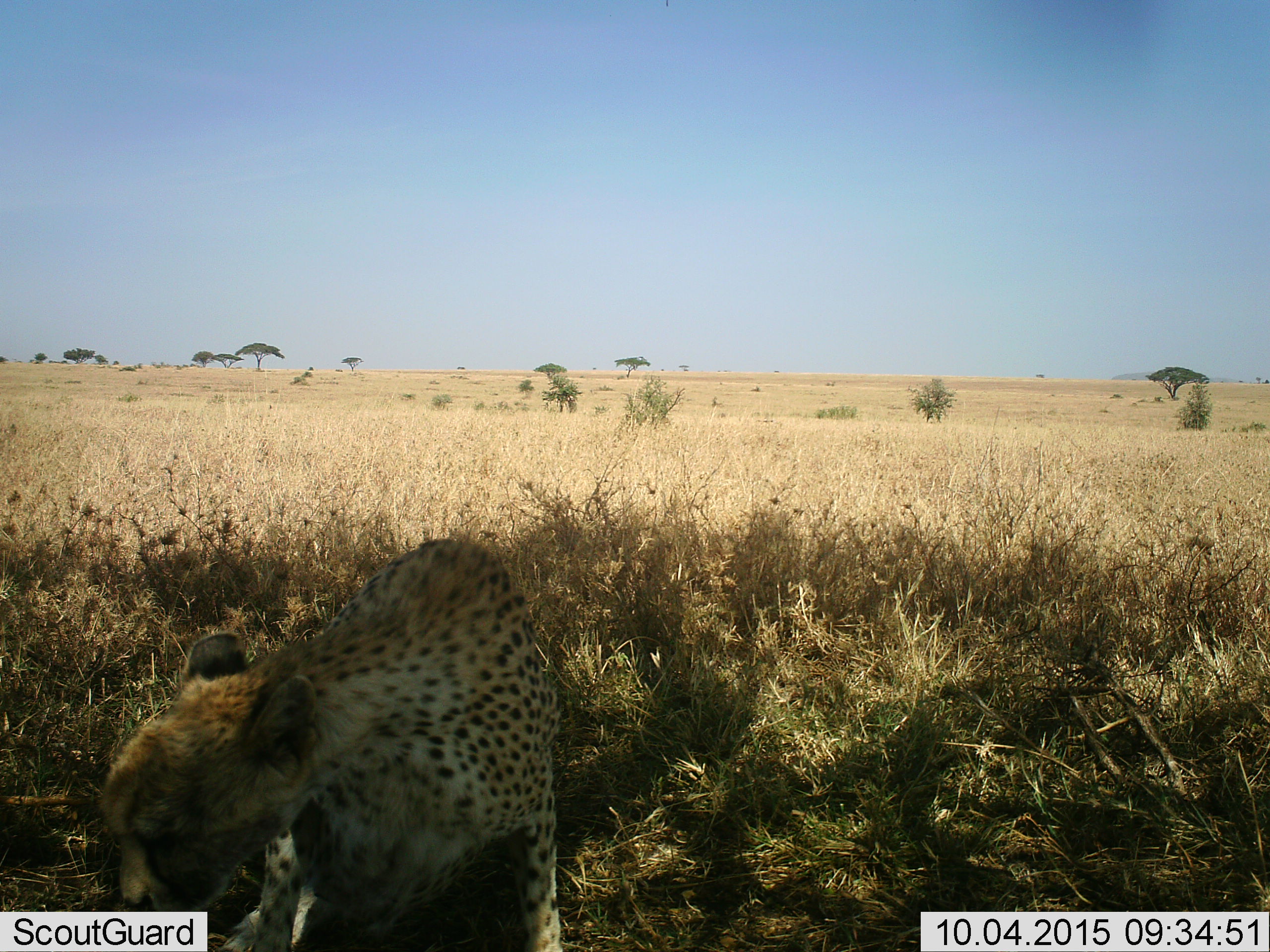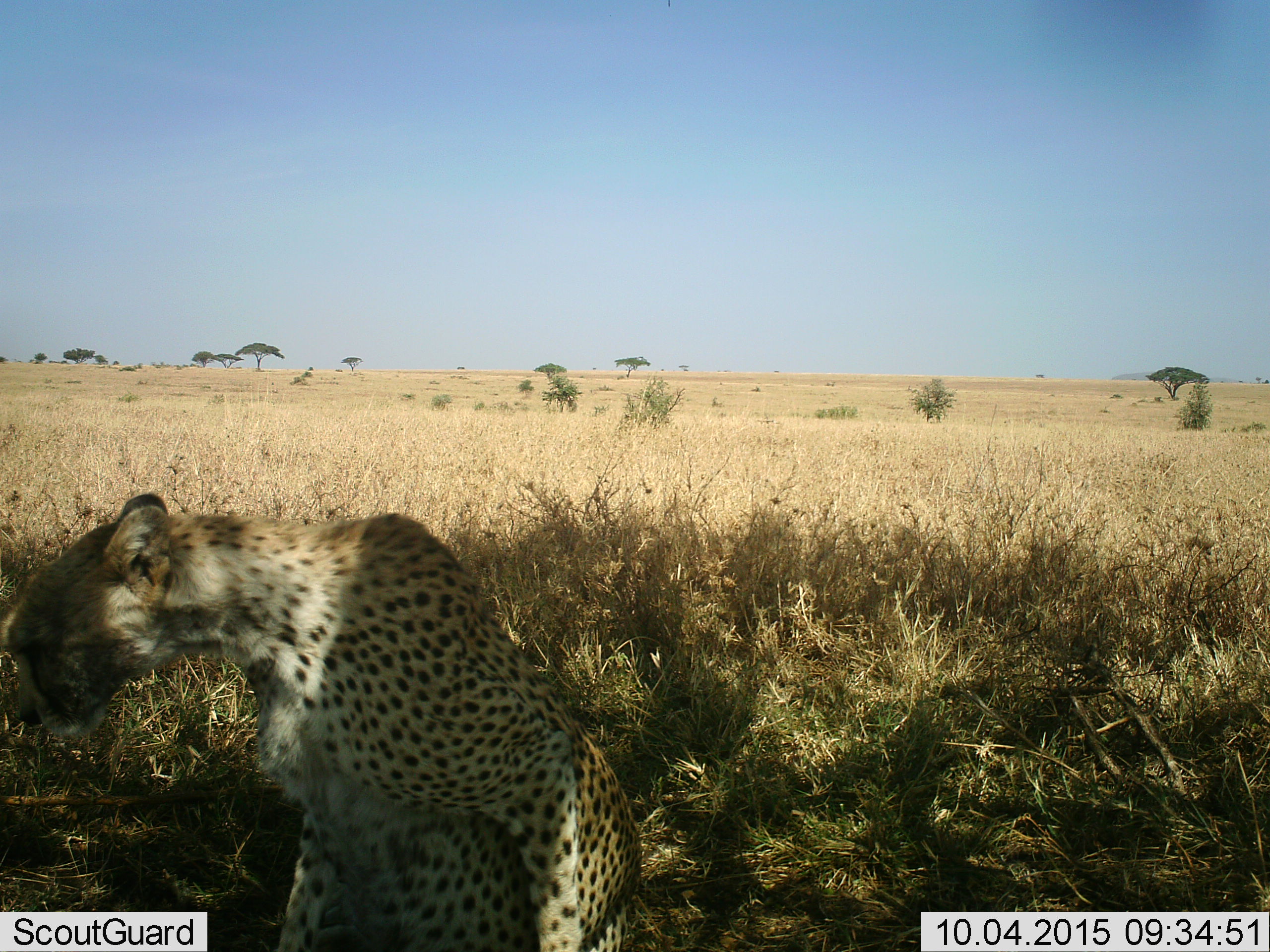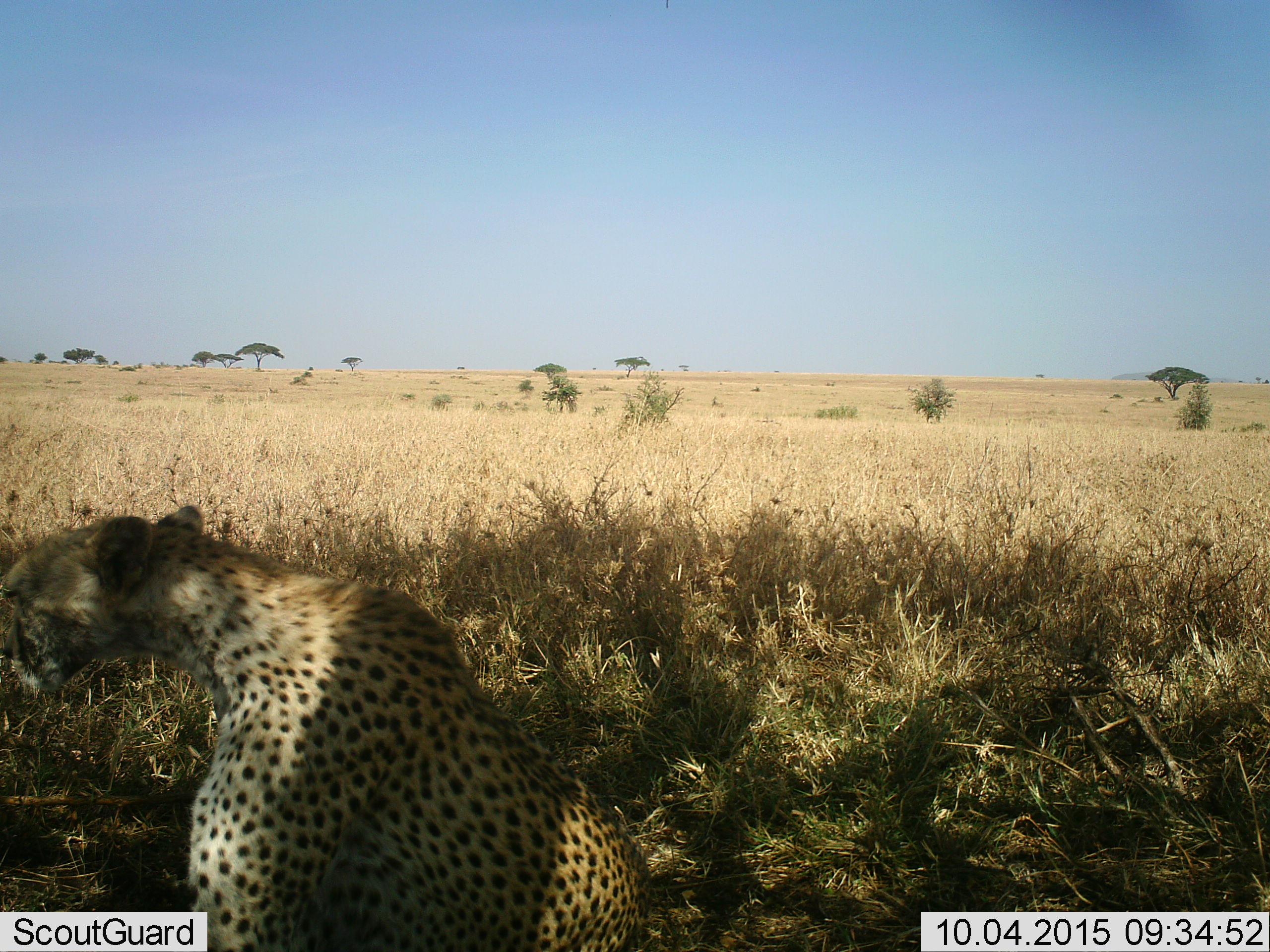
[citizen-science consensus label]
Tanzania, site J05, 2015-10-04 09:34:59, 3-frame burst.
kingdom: Animalia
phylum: Chordata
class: Mammalia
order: Carnivora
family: Felidae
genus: Acinonyx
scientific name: Acinonyx jubatus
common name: cheetah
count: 1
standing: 0%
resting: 88%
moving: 12%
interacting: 0%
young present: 0%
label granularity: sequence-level